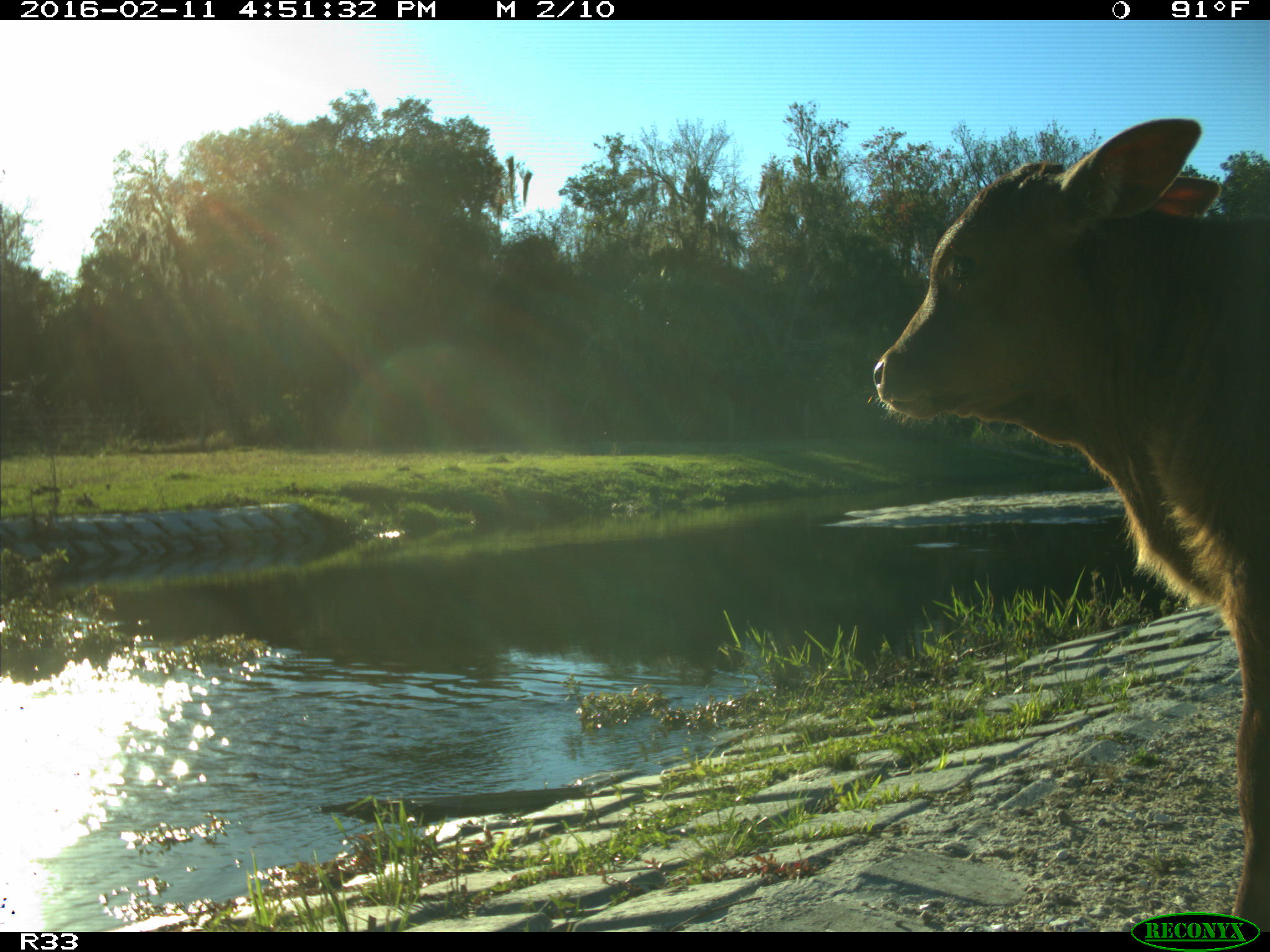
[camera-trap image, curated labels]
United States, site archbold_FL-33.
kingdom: Animalia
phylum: Chordata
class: Mammalia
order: Artiodactyla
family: Bovidae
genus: Bos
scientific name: Bos taurus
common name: domestic cow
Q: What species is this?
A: Bos taurus (domestic cow).